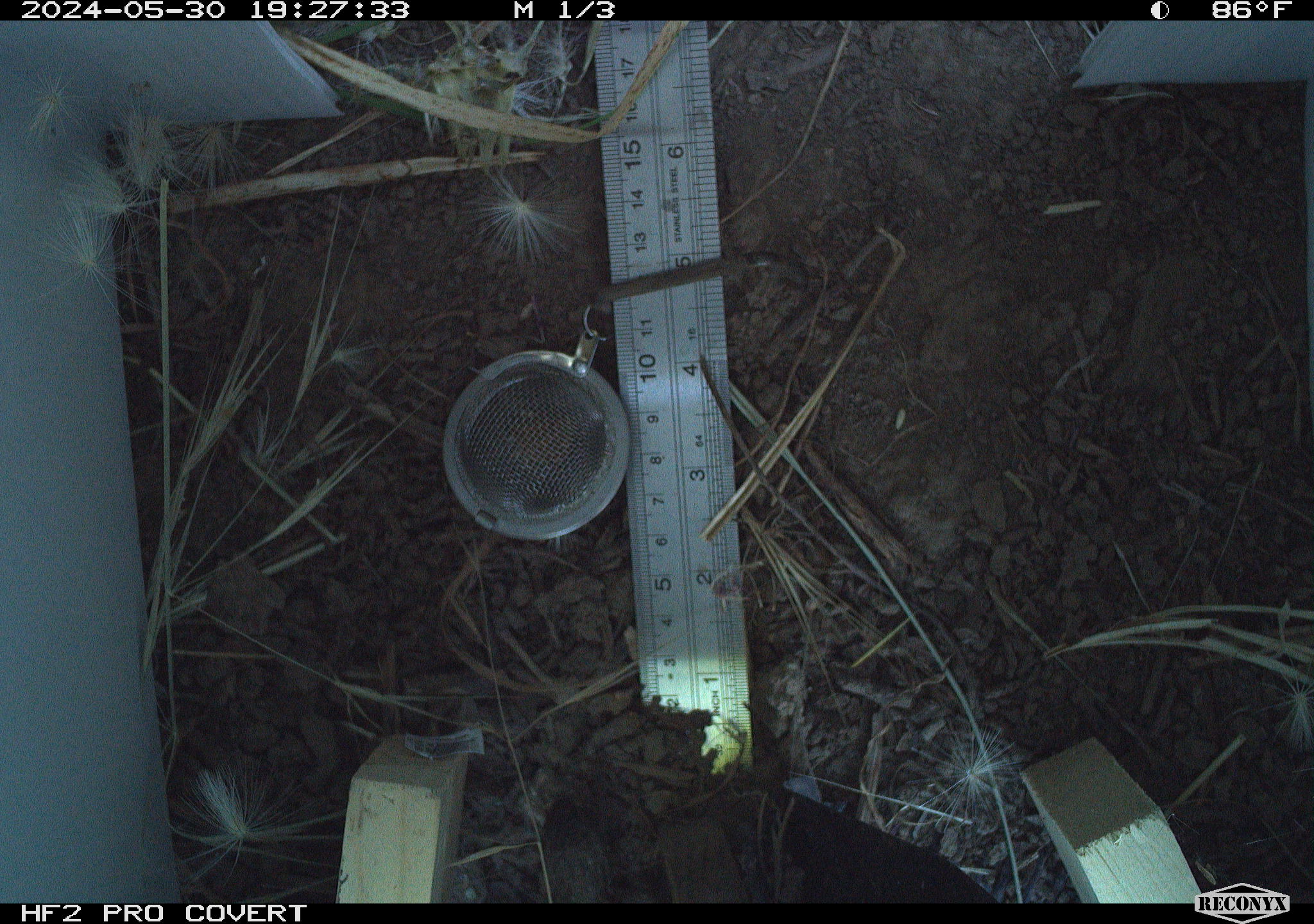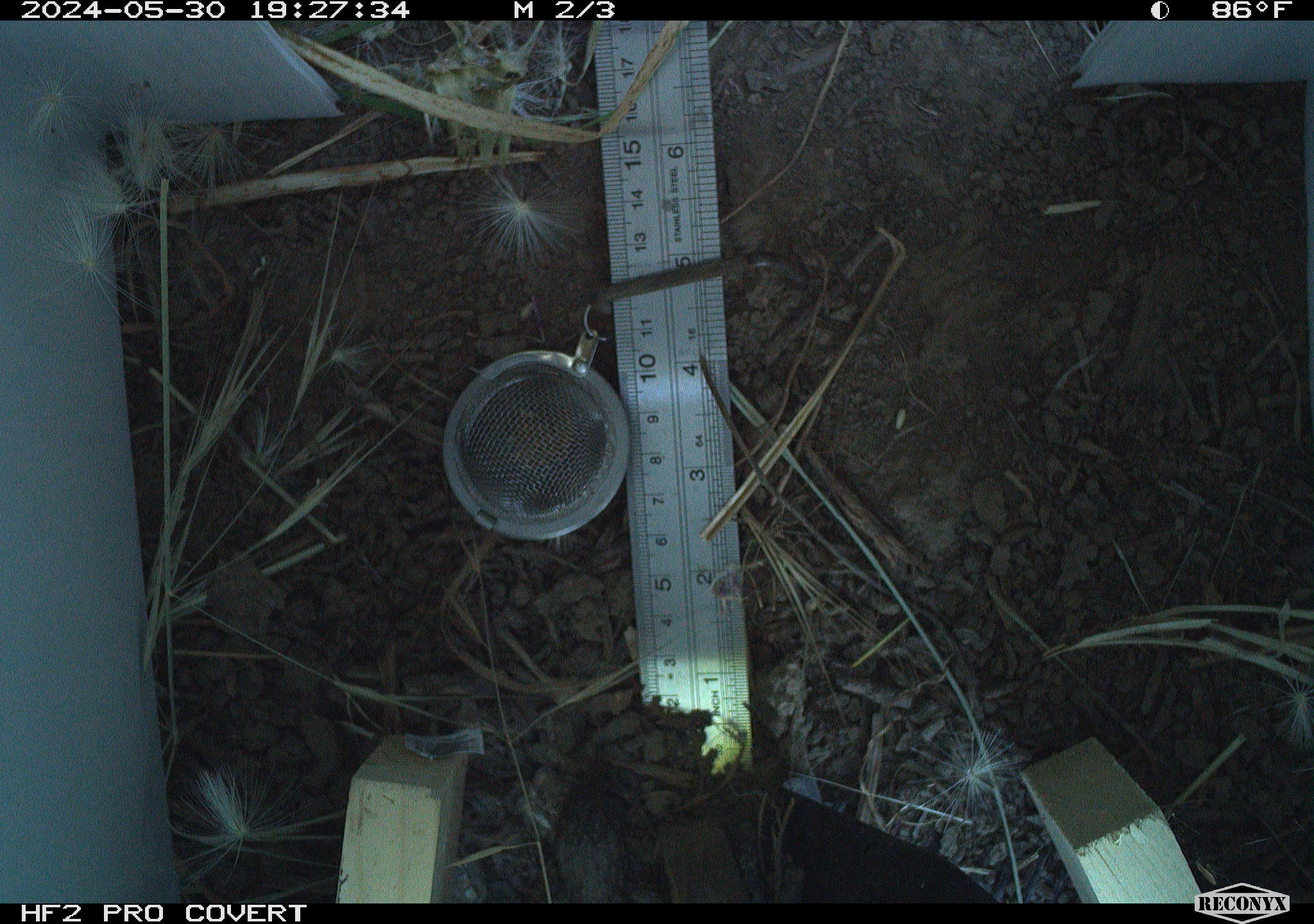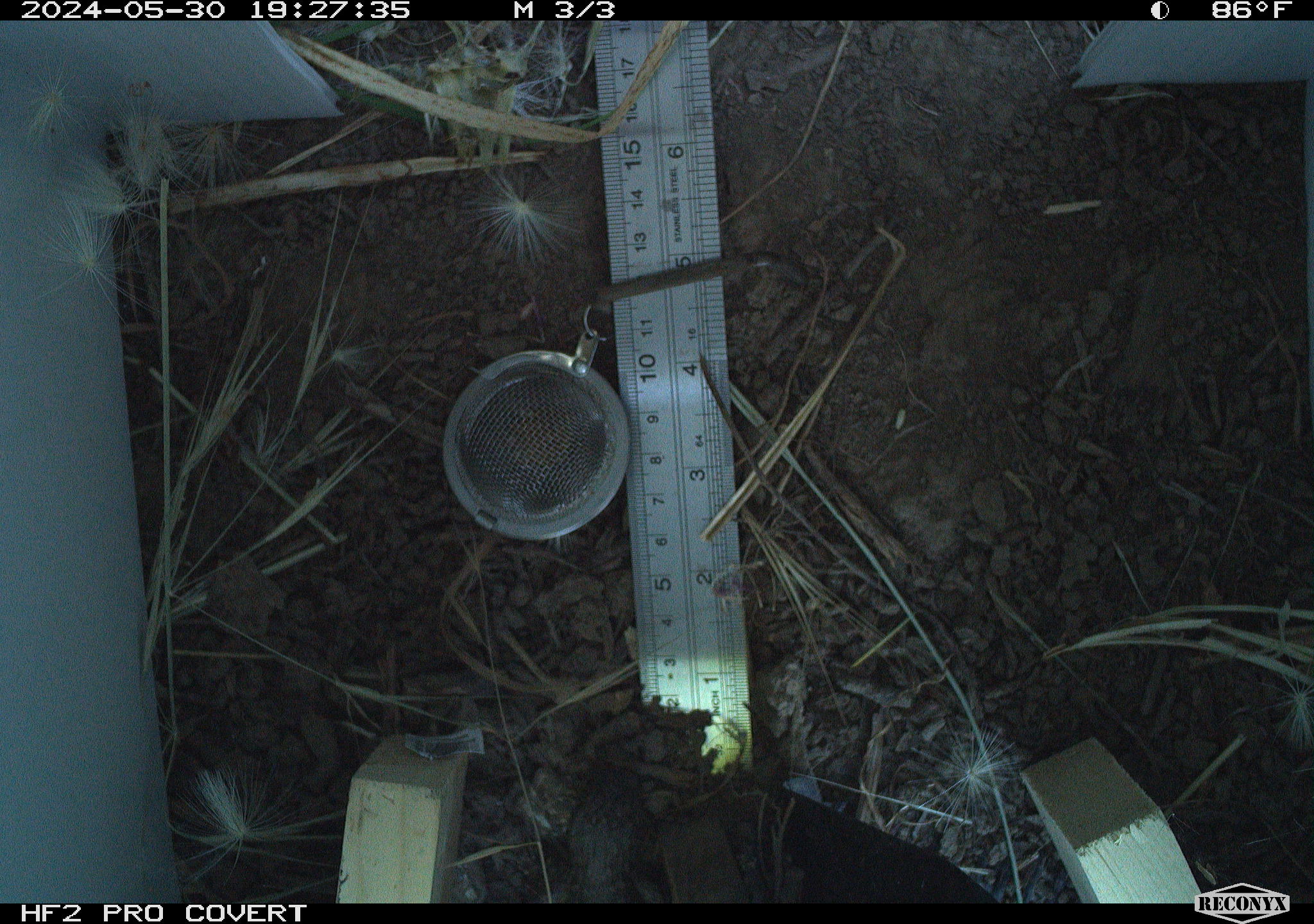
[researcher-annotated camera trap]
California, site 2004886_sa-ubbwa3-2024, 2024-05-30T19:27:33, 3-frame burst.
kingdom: Animalia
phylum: Chordata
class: Reptilia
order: Squamata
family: Phrynosomatidae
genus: Sceloporus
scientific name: Sceloporus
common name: spiny lizards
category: sceloporus species